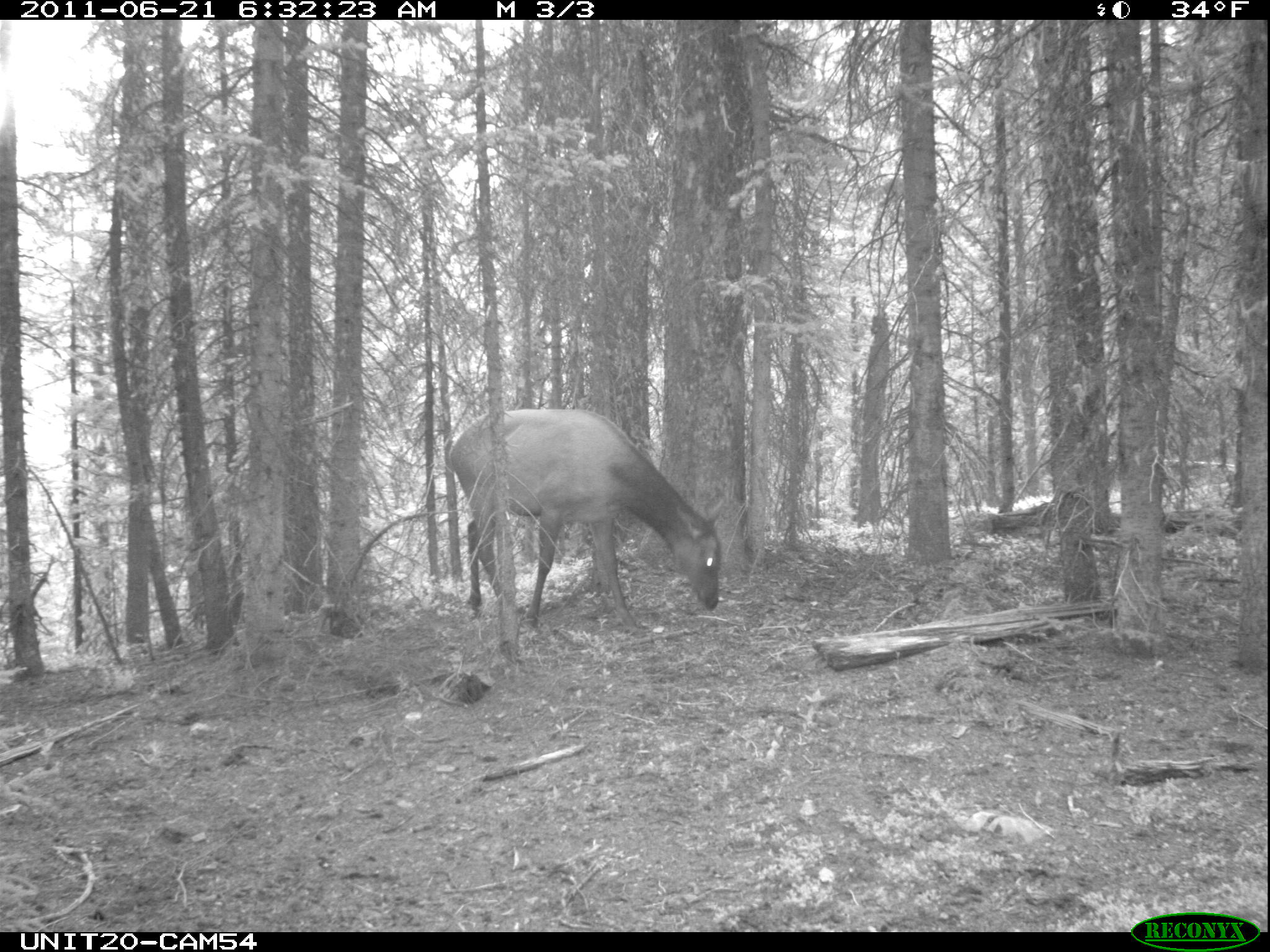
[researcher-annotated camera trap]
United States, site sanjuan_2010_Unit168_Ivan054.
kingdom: Animalia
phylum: Chordata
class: Mammalia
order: Artiodactyla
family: Cervidae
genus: Cervus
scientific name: Cervus elaphus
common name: red deer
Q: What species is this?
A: Cervus elaphus (red deer).